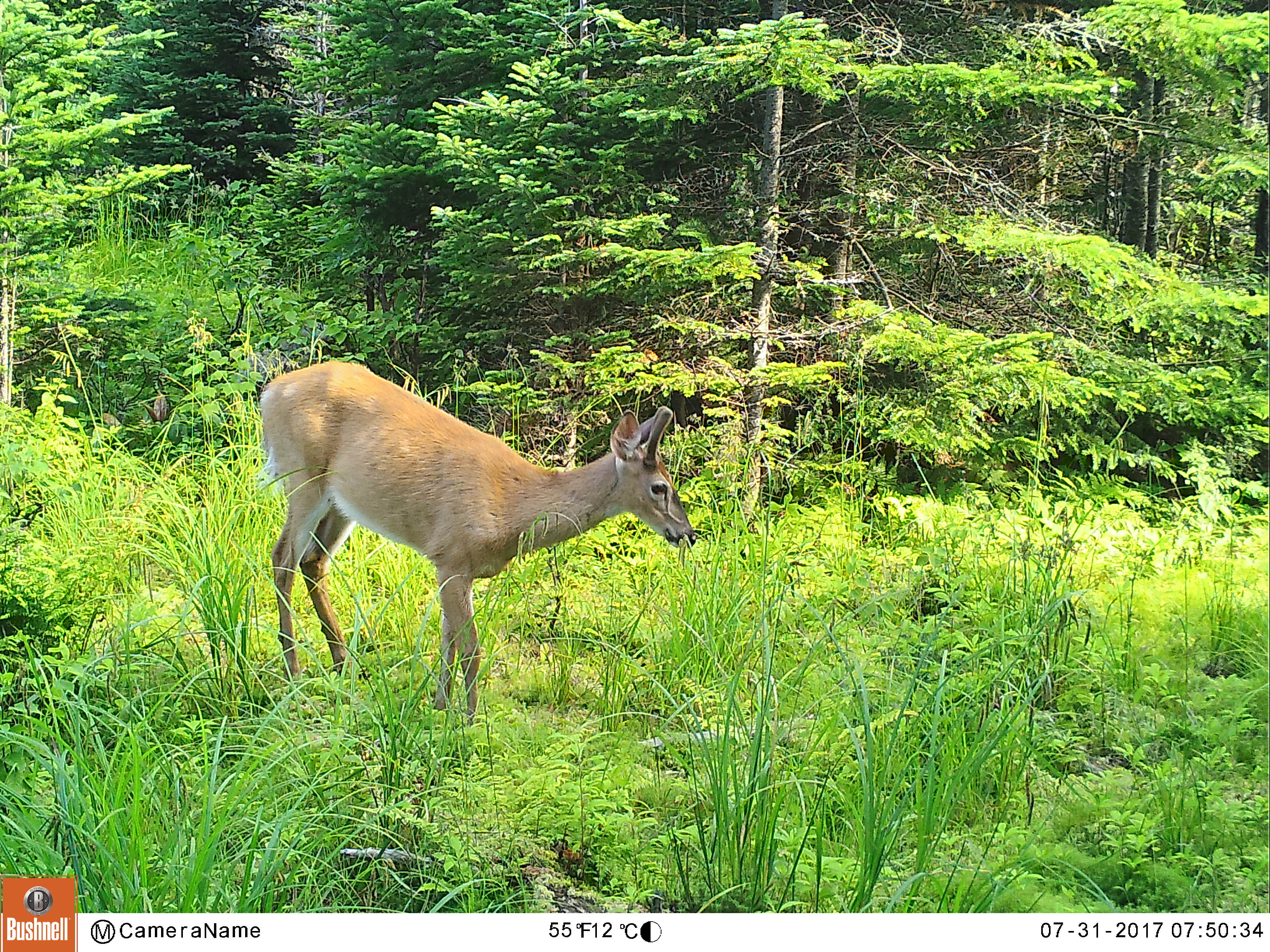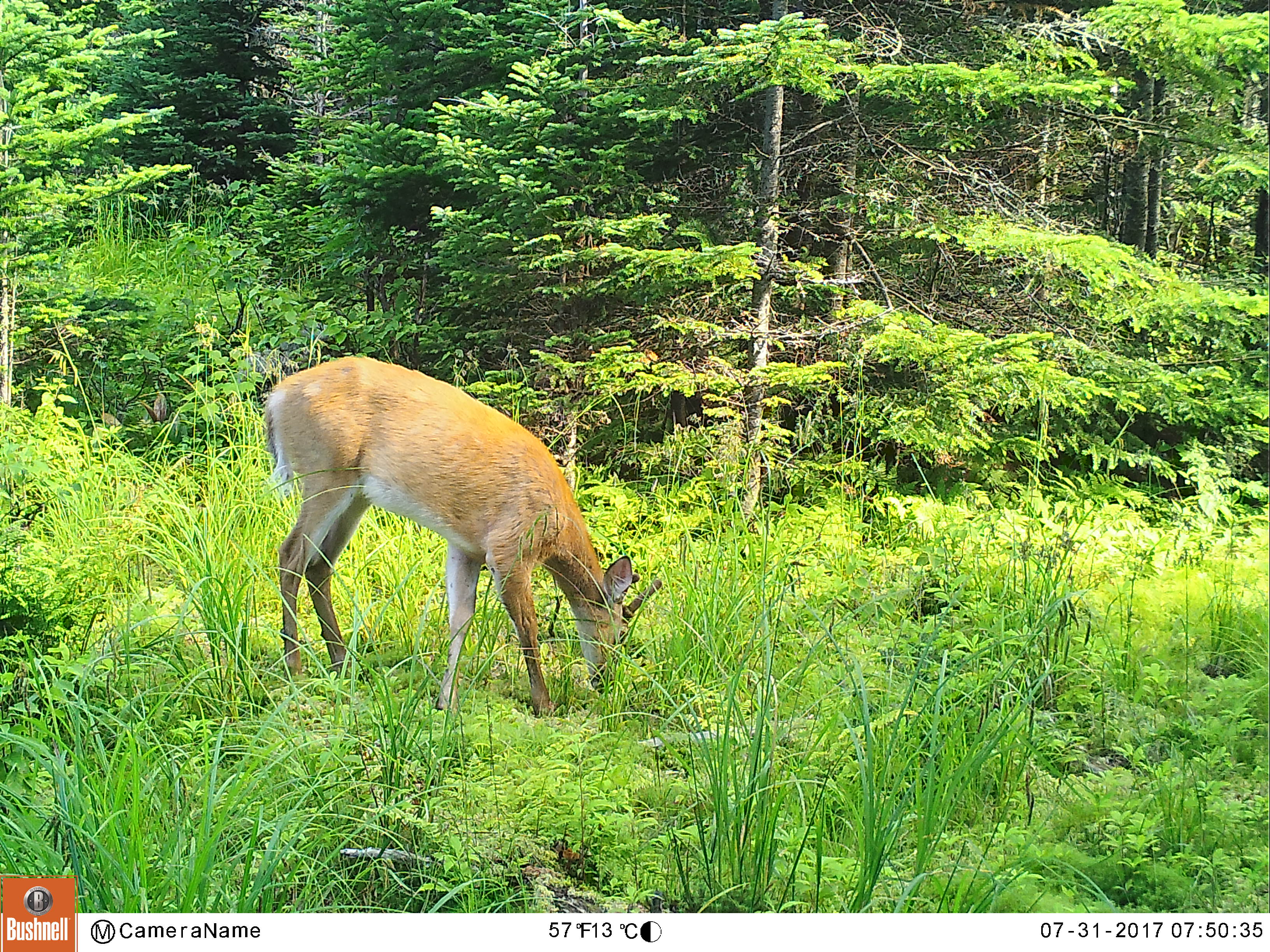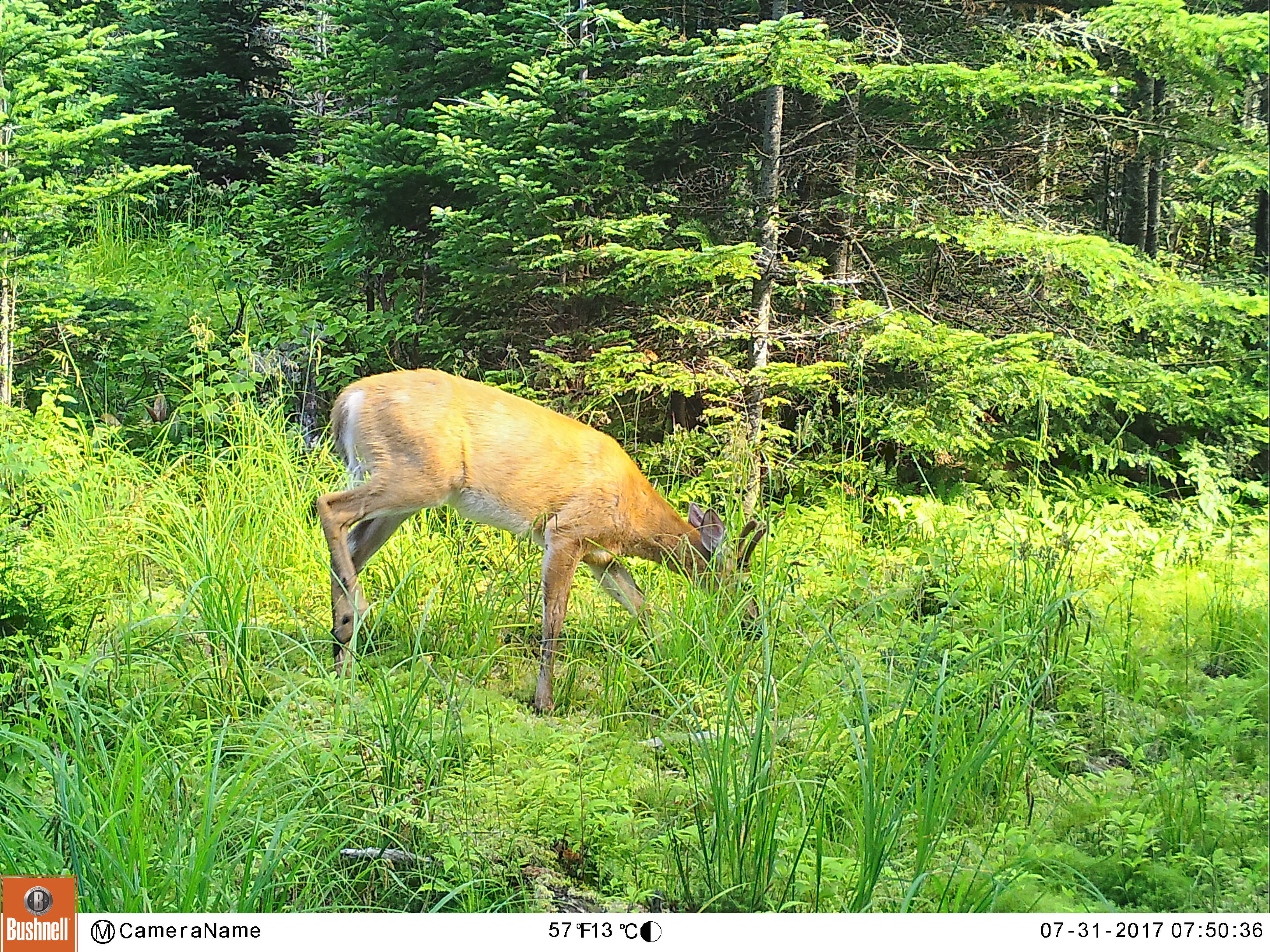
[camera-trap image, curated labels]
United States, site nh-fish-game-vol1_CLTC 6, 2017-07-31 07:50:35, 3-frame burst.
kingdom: Animalia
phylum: Chordata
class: Mammalia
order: Artiodactyla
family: Cervidae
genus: Odocoileus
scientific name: Odocoileus virginianus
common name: white-tailed deer